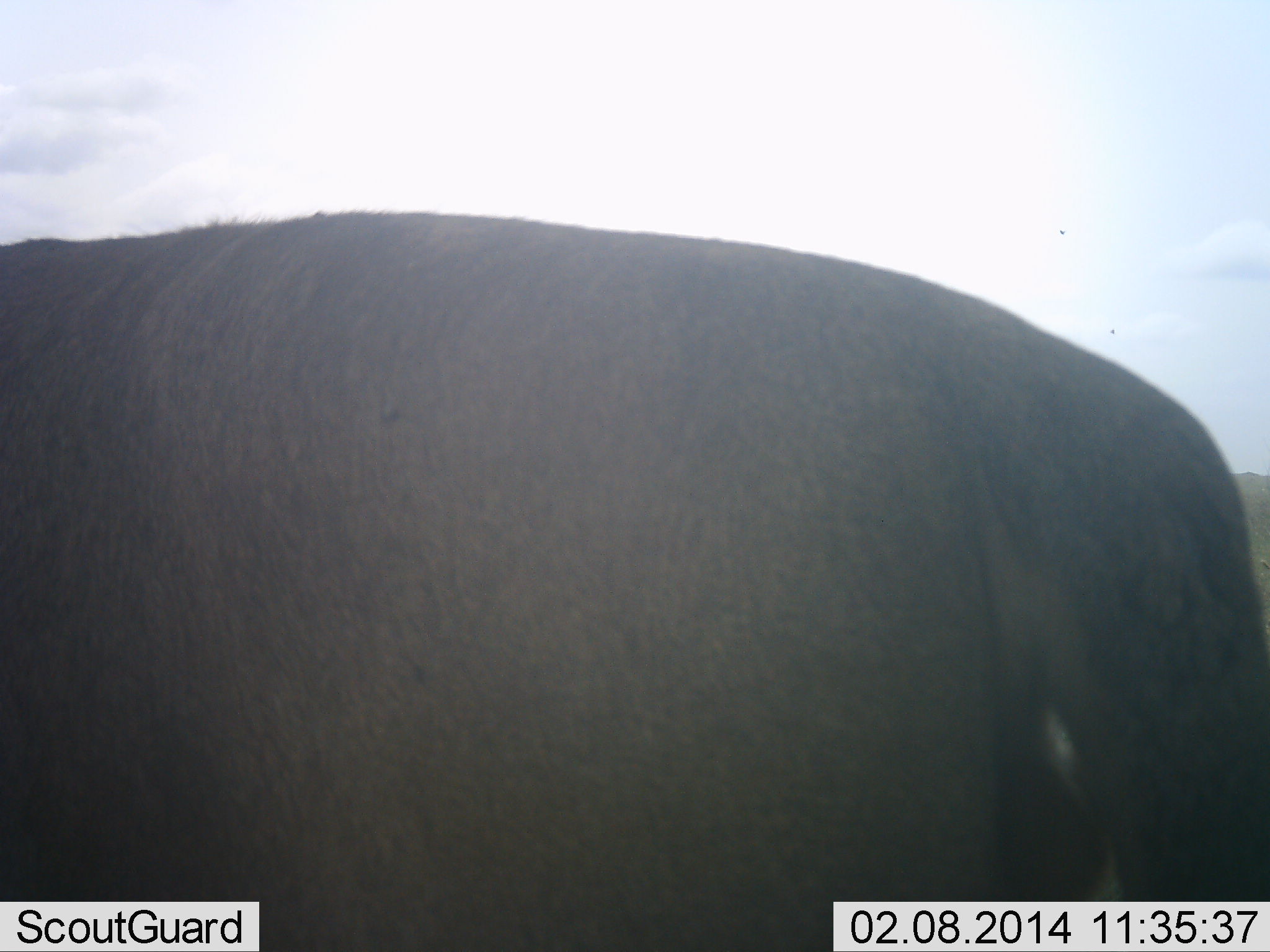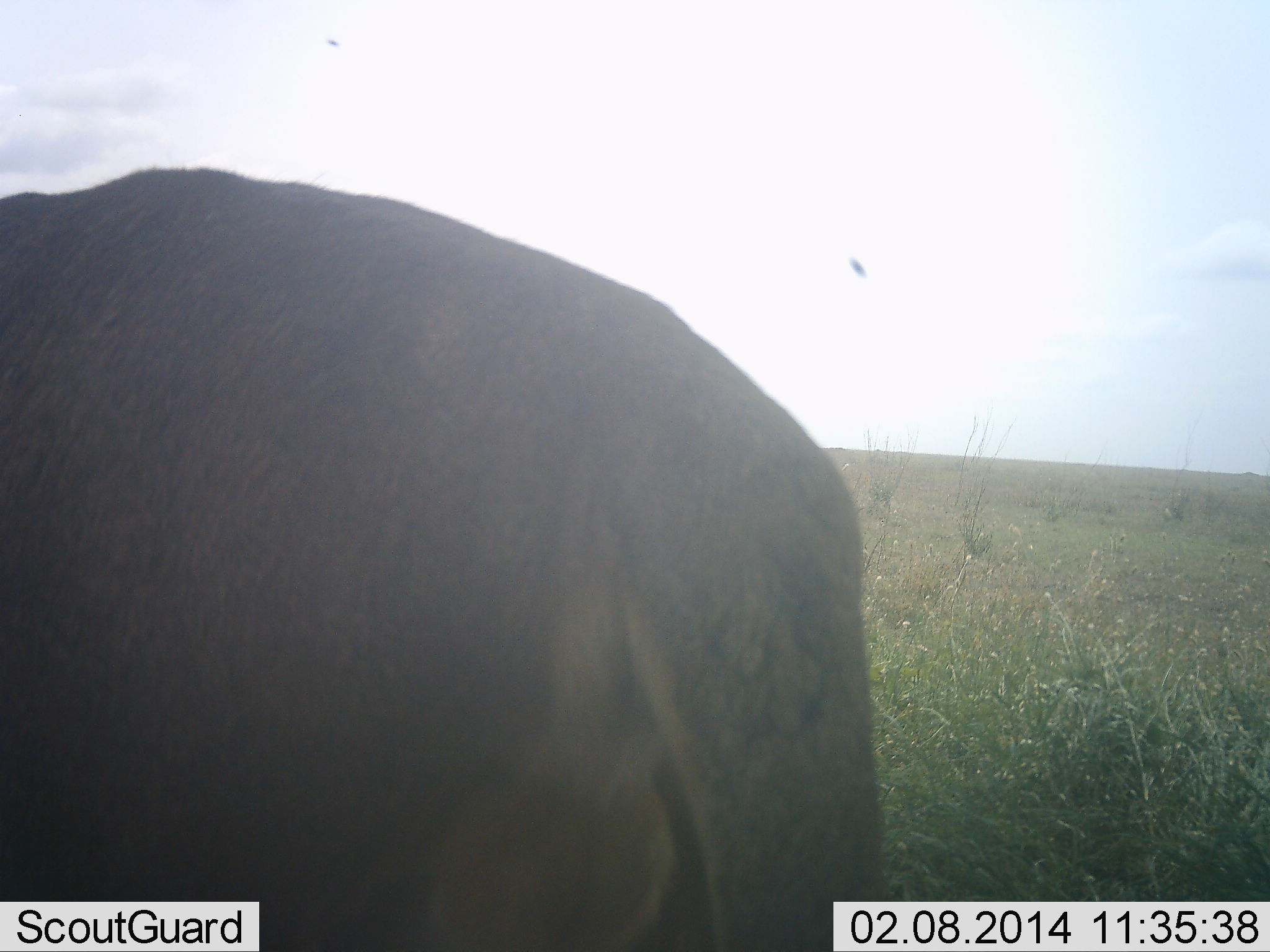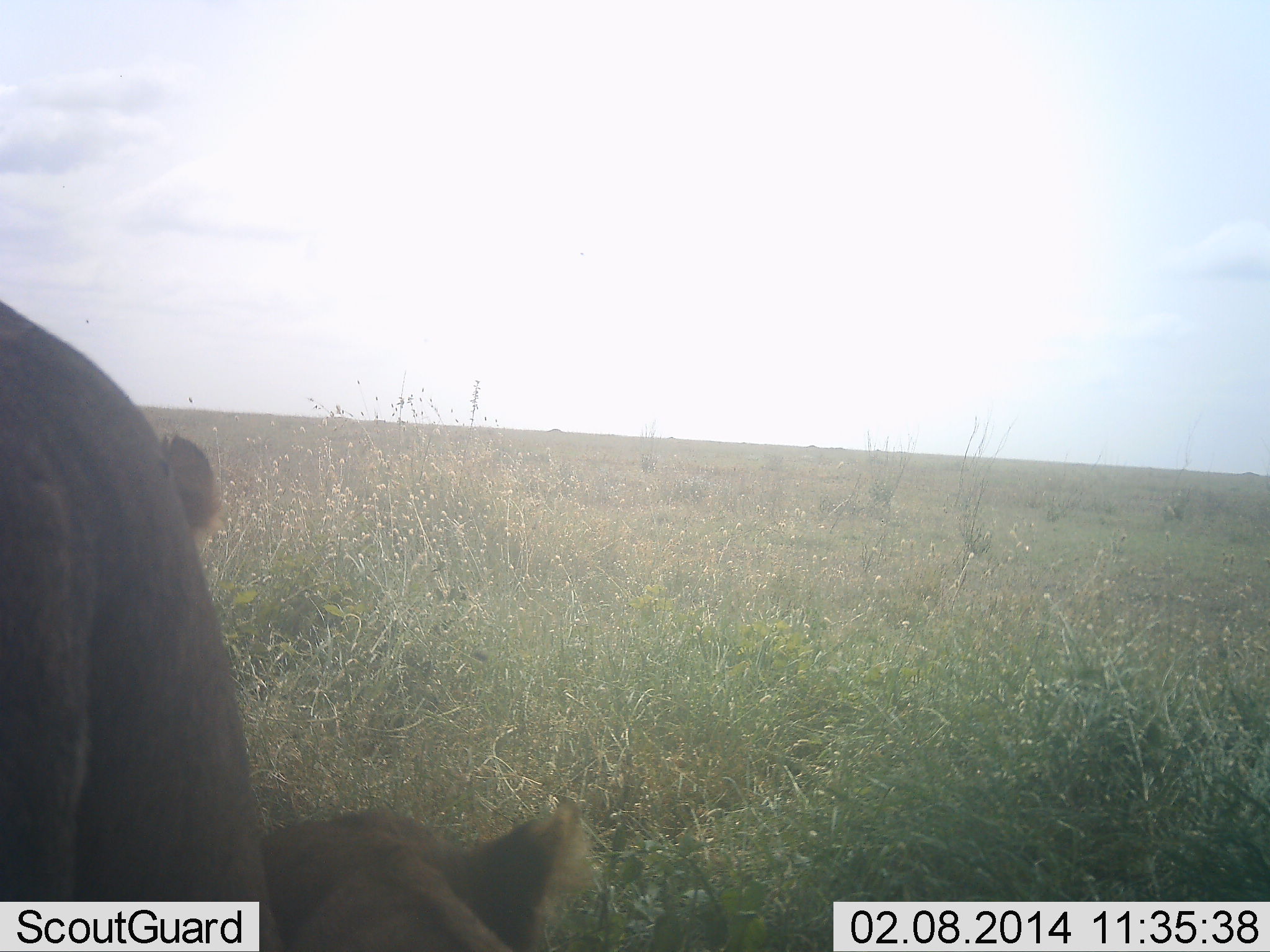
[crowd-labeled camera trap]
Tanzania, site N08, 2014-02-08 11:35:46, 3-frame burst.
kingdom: Animalia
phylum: Chordata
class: Mammalia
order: Carnivora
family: Felidae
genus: Panthera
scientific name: Panthera leo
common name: lion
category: lionfemale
Lionfemale (lion) (Panthera leo), count 2. Behavior (volunteer vote fractions): standing 27%, resting 91%, moving 45%, interacting 9%. Young present (vote fraction): 9%. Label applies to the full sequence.